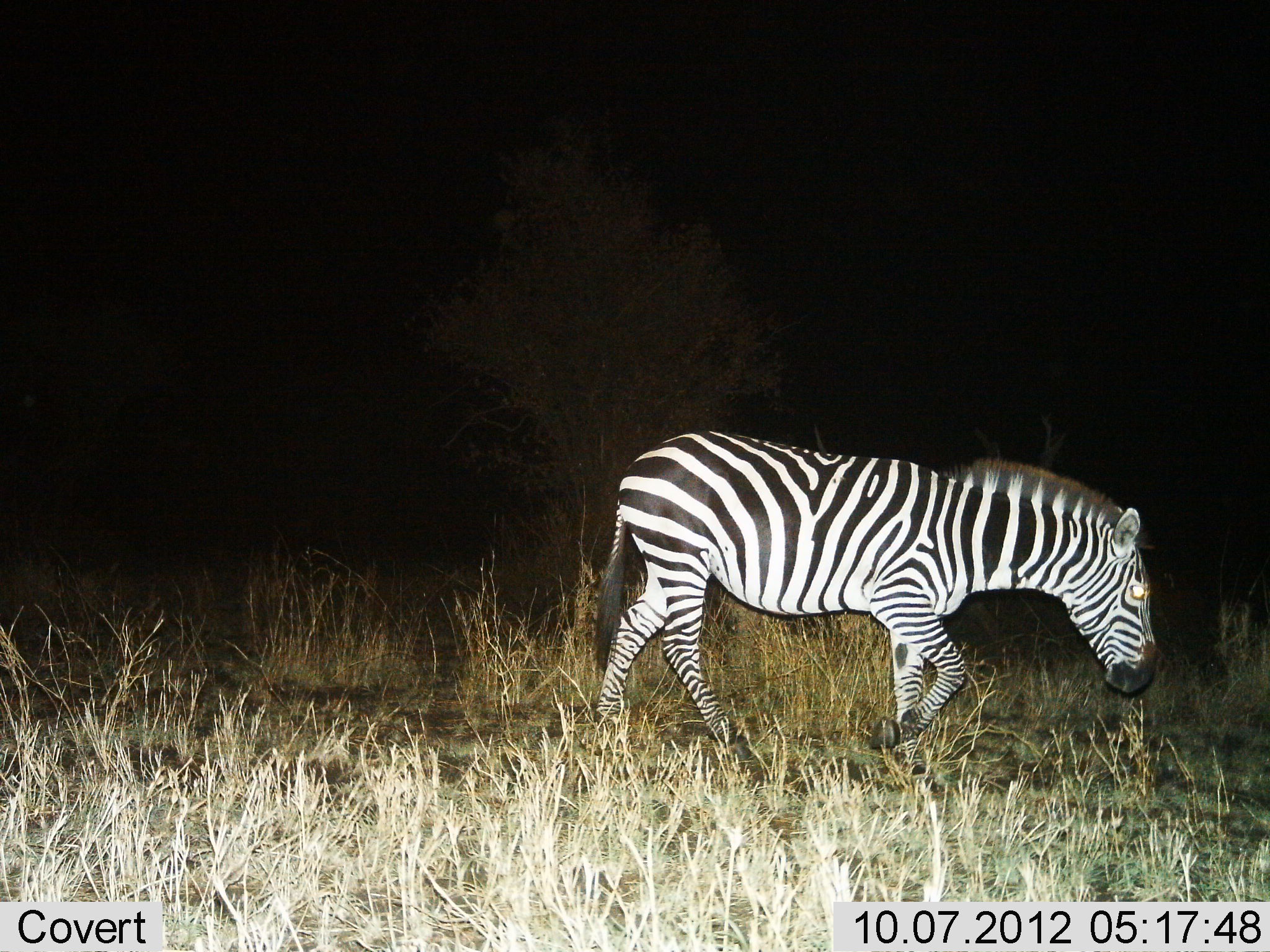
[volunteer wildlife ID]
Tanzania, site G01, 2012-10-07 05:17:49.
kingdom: Animalia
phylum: Chordata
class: Mammalia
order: Perissodactyla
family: Equidae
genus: Equus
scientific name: Equus quagga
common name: plains zebra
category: zebra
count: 1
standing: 20%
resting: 0%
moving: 80%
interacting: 0%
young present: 0%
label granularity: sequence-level